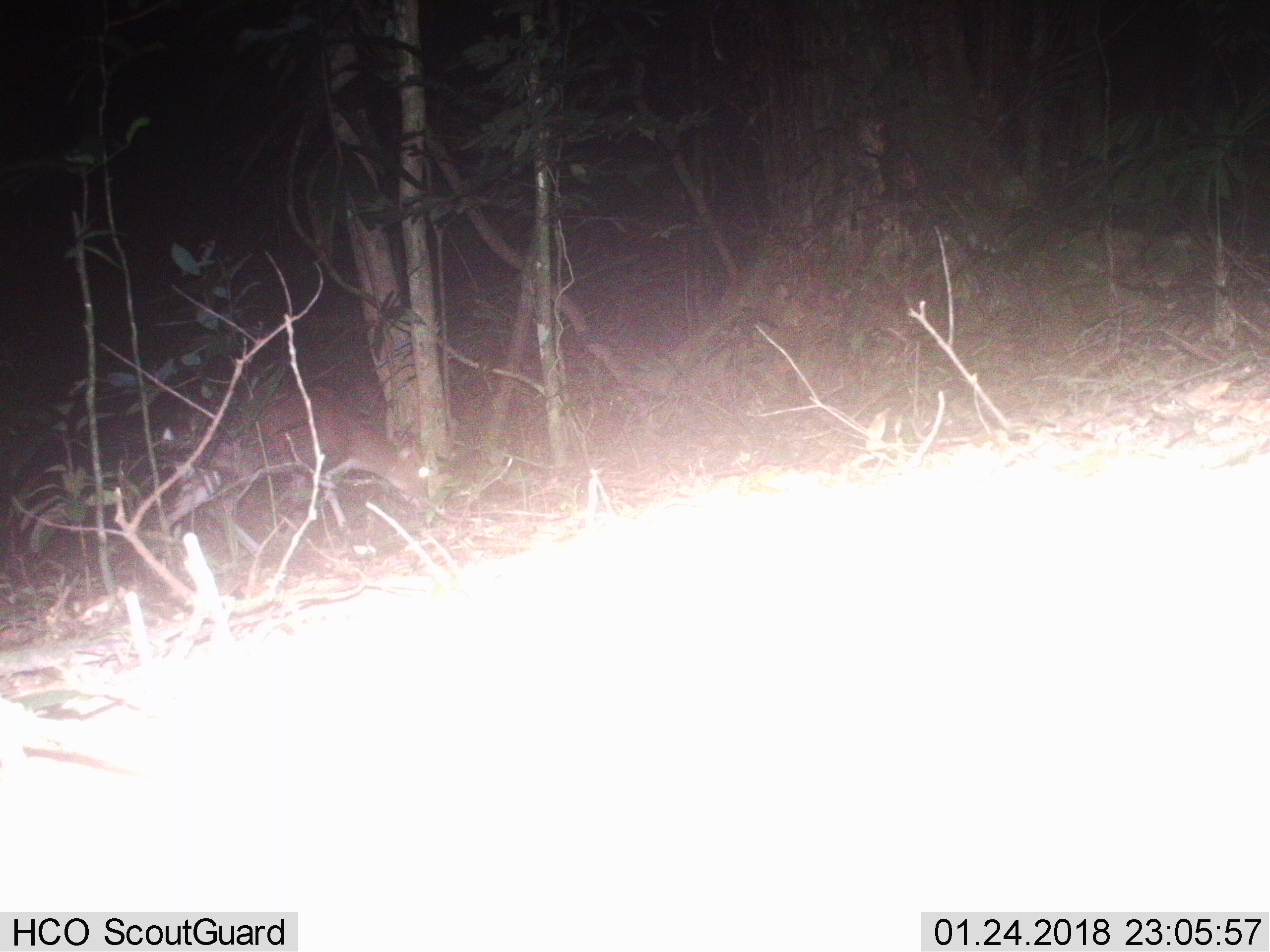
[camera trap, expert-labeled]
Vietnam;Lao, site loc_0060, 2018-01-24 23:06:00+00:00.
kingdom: Animalia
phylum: Chordata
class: Mammalia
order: Artiodactyla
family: Cervidae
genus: Muntiacus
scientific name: Muntiacus rooseveltorum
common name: roosevelt's muntjac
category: roosevelts muntjac group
Roosevelts muntjac group (roosevelt's muntjac) (Muntiacus rooseveltorum). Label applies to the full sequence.